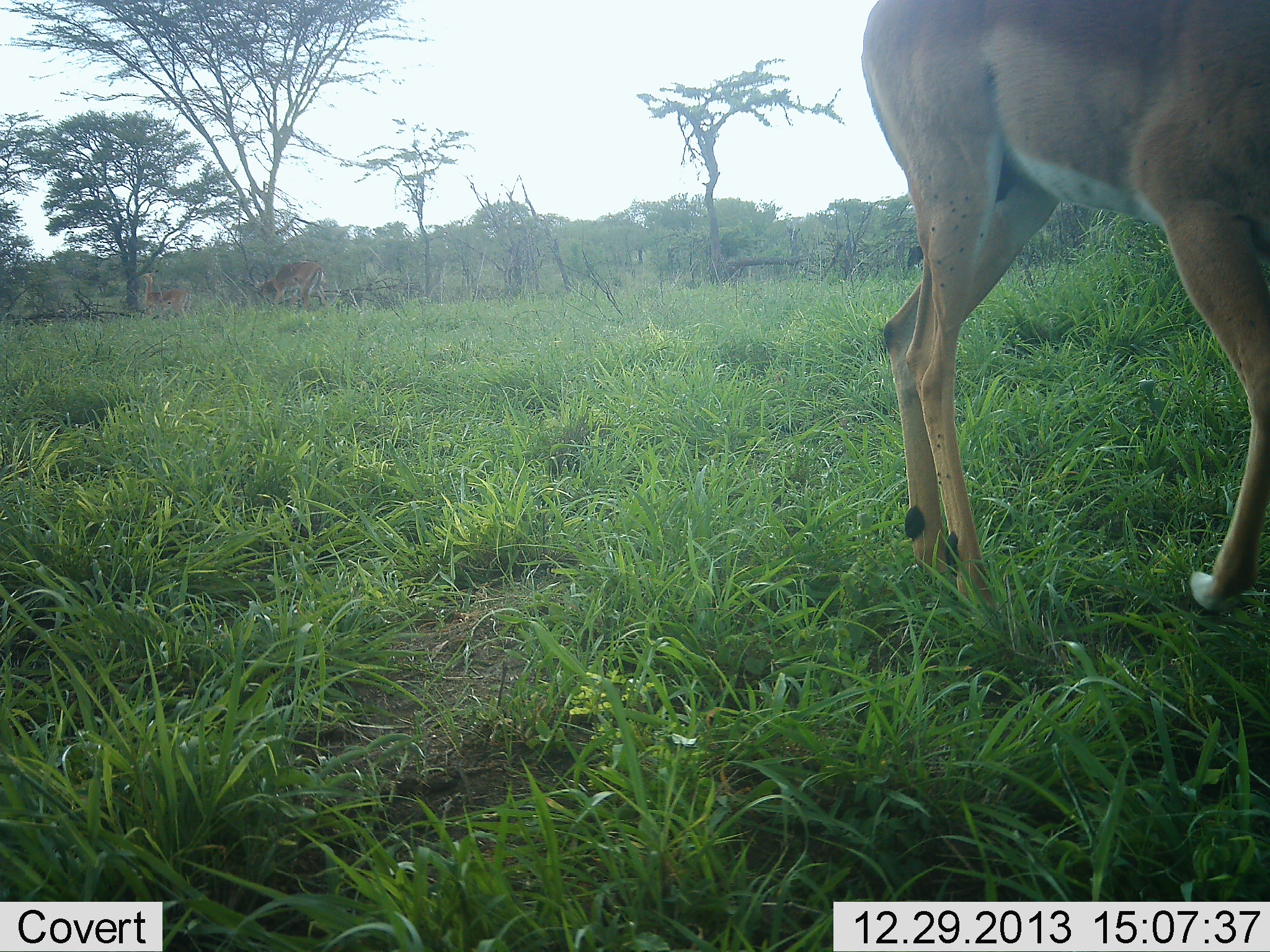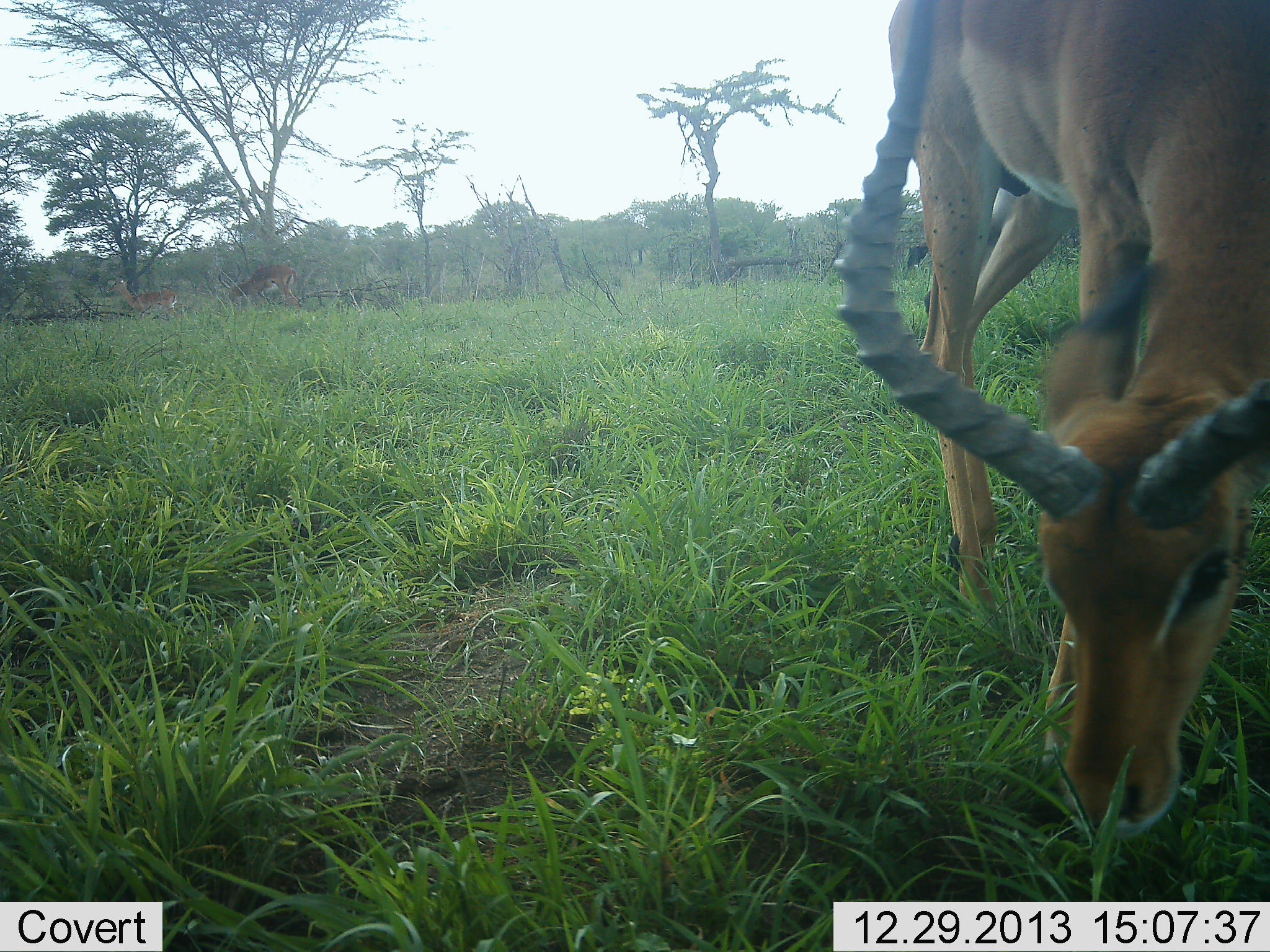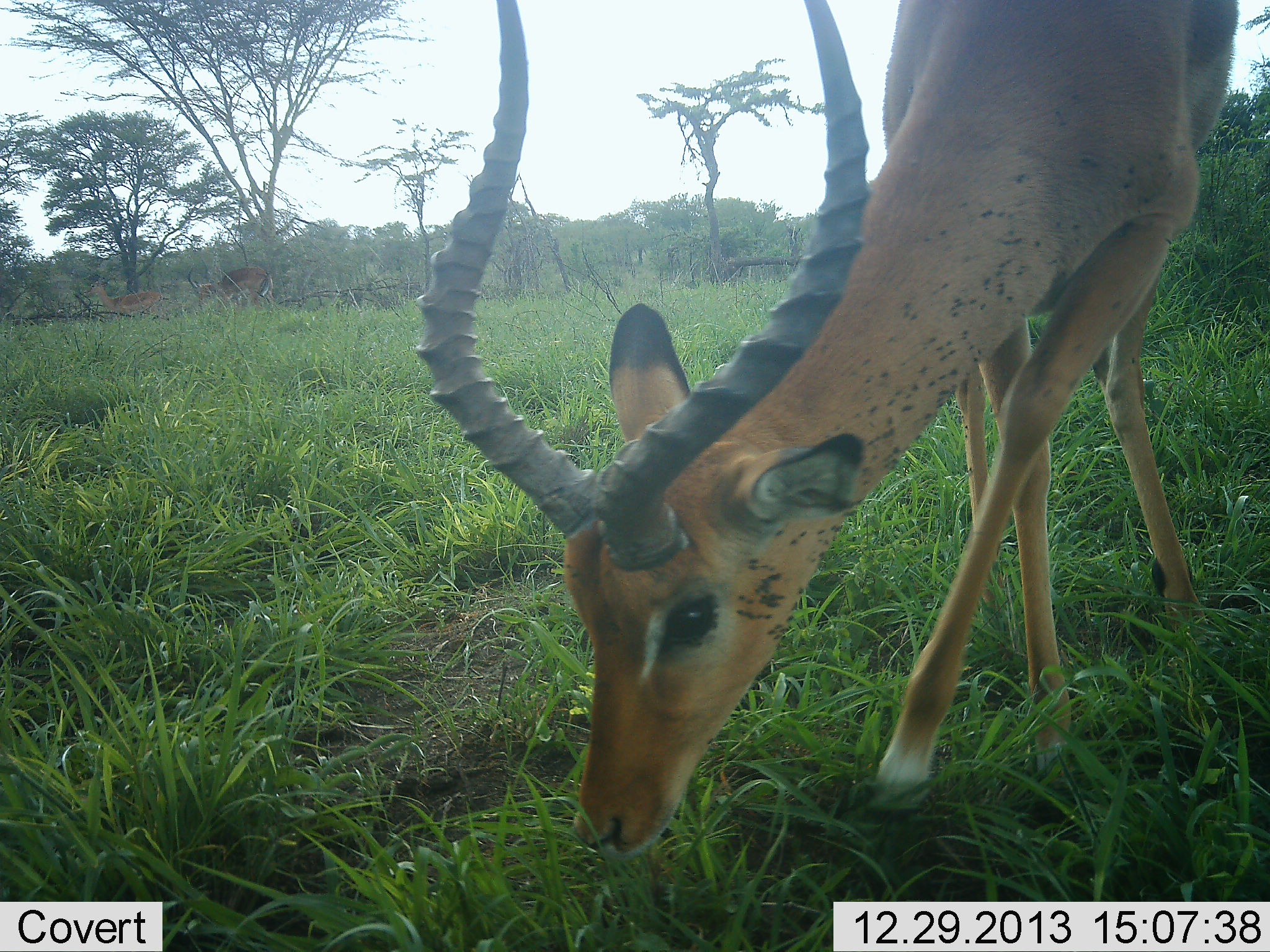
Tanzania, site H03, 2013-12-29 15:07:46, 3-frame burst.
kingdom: Animalia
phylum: Chordata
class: Mammalia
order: Artiodactyla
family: Bovidae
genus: Aepyceros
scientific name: Aepyceros melampus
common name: impala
Impala (Aepyceros melampus), count 3. Behavior (volunteer vote fractions): standing 20%, resting 0%, moving 50%, interacting 0%. Young present (vote fraction): 0%. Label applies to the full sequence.